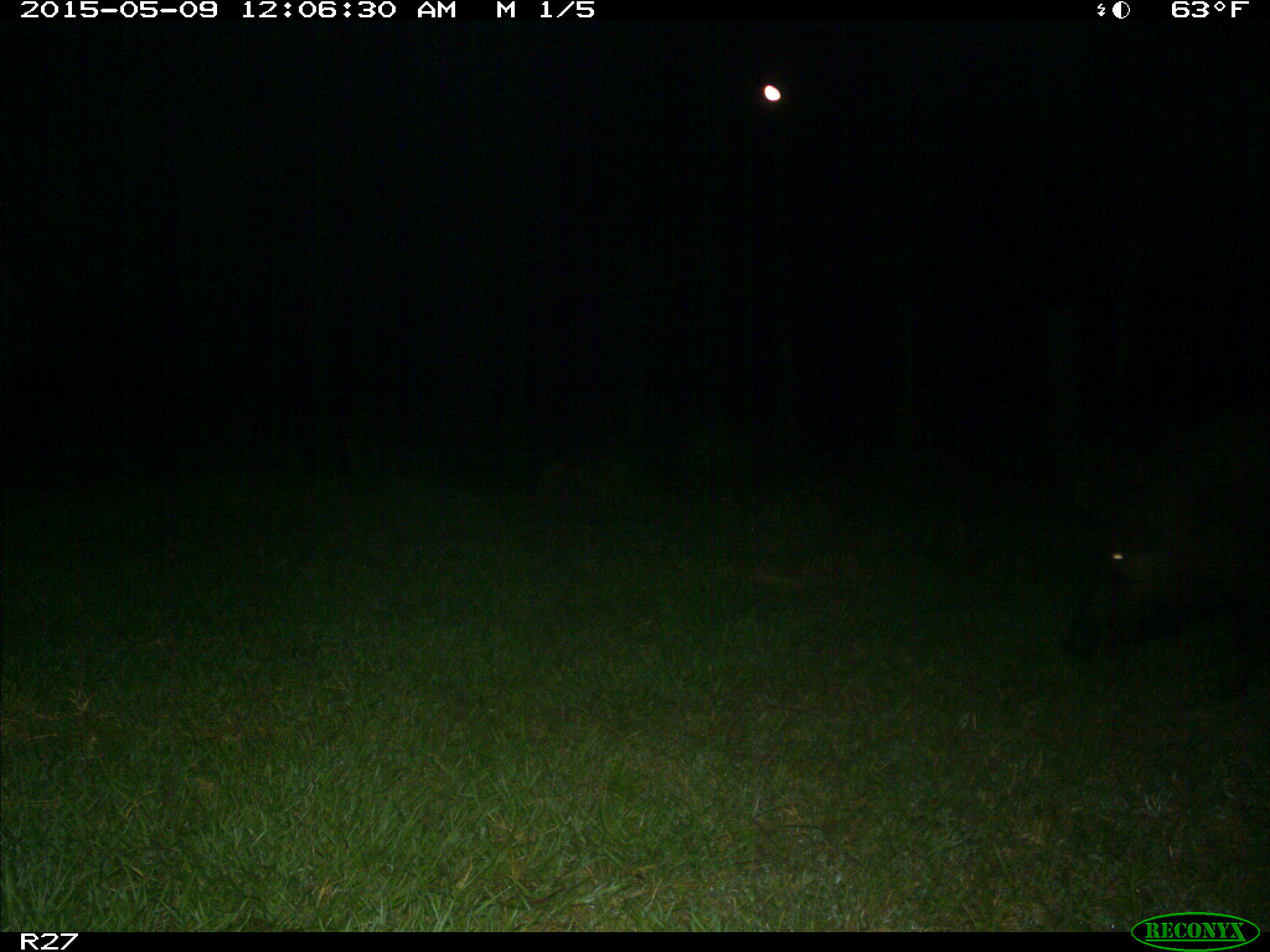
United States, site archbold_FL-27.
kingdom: Animalia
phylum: Chordata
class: Mammalia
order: Artiodactyla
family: Suidae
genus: Sus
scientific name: Sus scrofa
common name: wild boar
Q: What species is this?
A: Sus scrofa (wild boar).